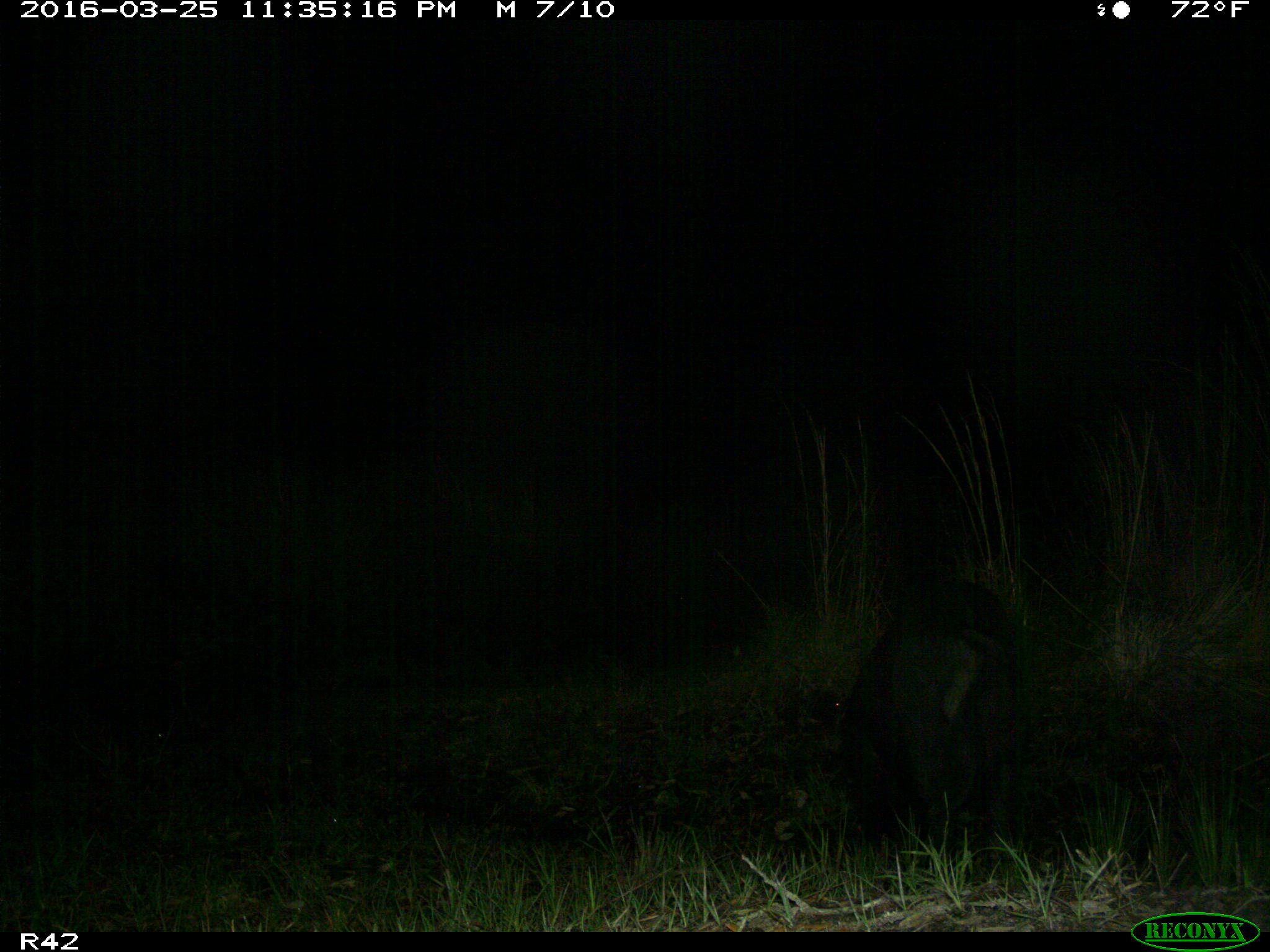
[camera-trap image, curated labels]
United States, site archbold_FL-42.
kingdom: Animalia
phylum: Chordata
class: Mammalia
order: Artiodactyla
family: Suidae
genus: Sus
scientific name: Sus scrofa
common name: wild boar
Sus scrofa (wild boar).